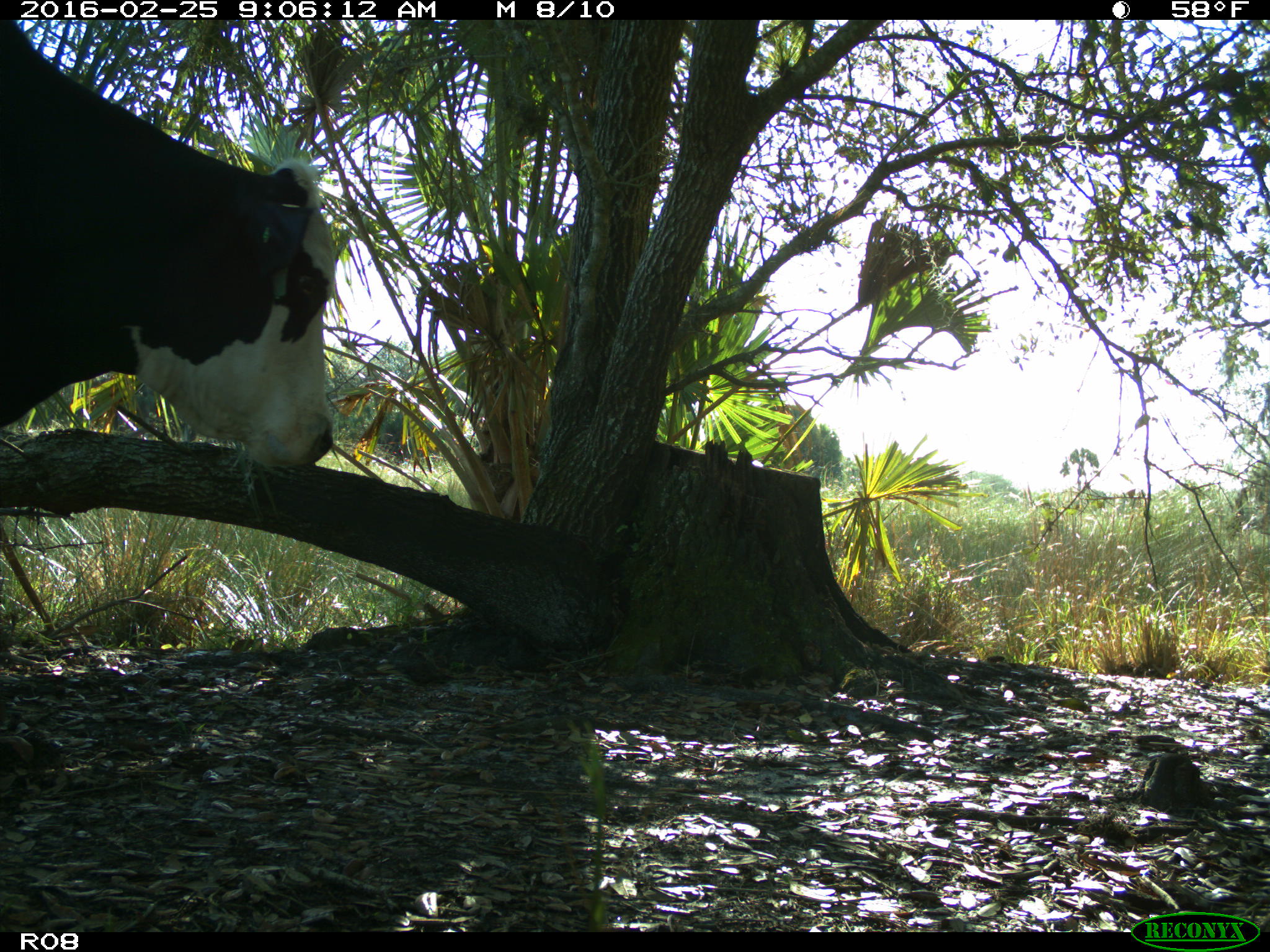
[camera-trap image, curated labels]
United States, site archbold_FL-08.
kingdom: Animalia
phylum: Chordata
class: Mammalia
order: Artiodactyla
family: Bovidae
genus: Bos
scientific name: Bos taurus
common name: domestic cow